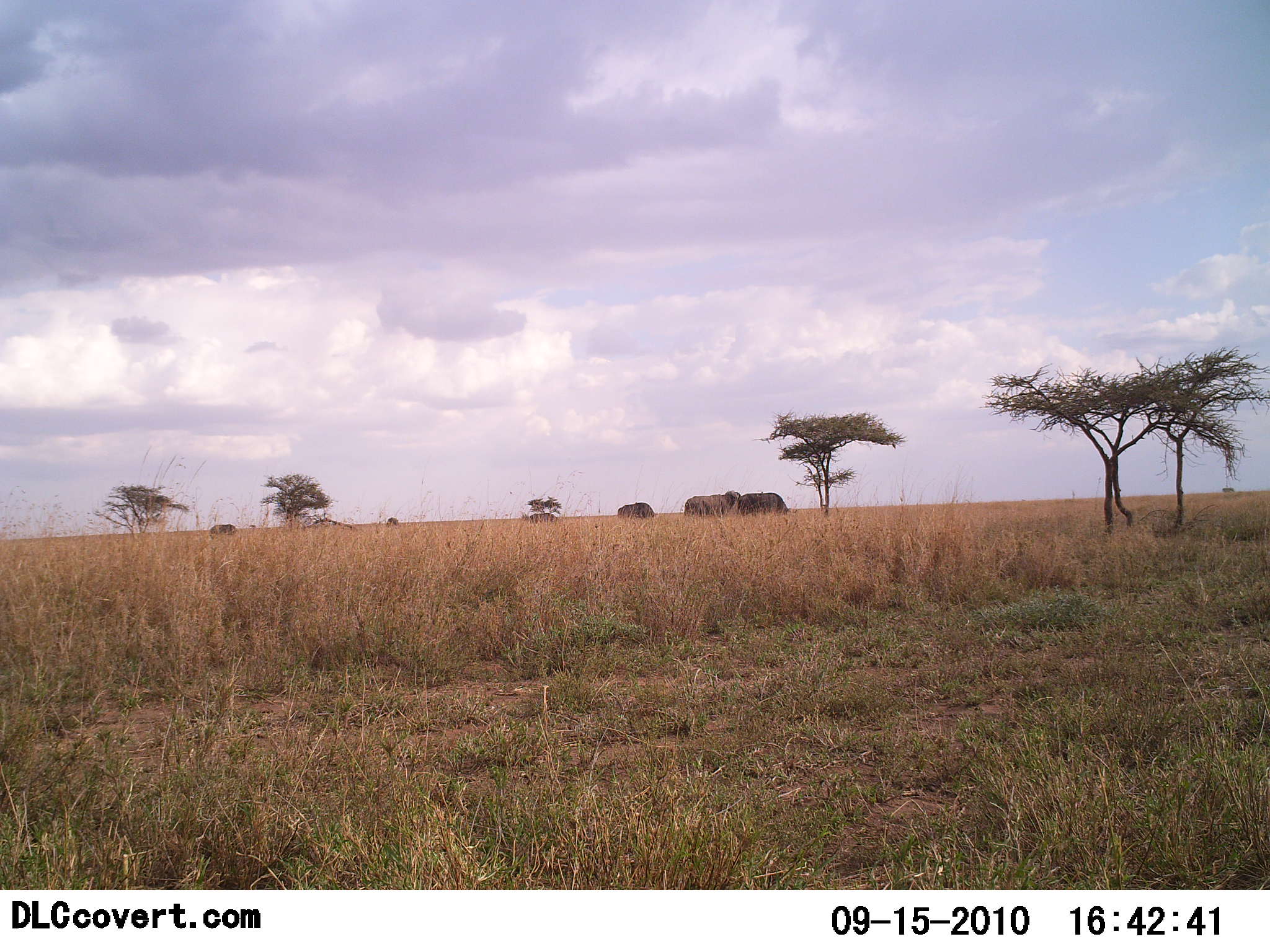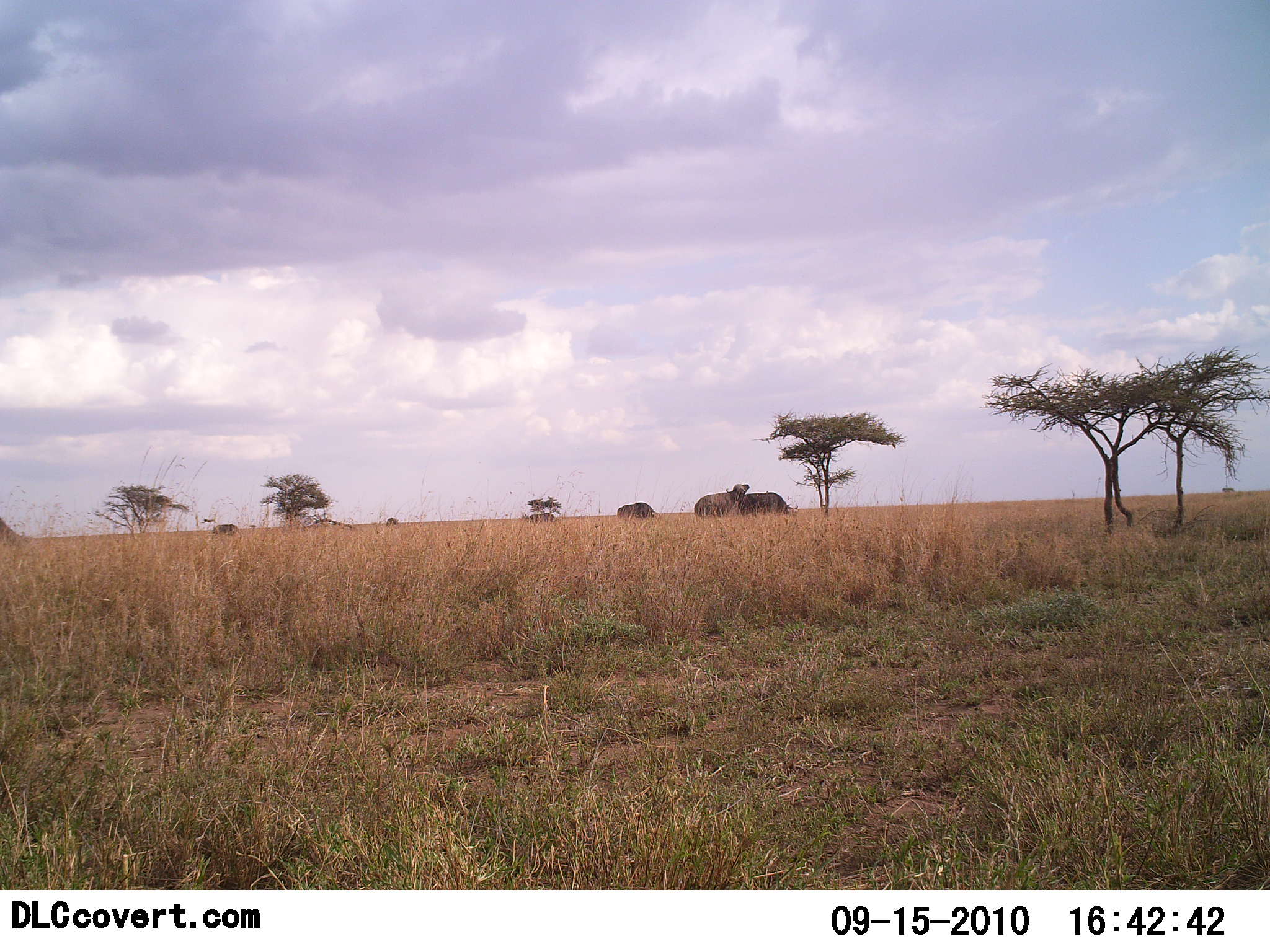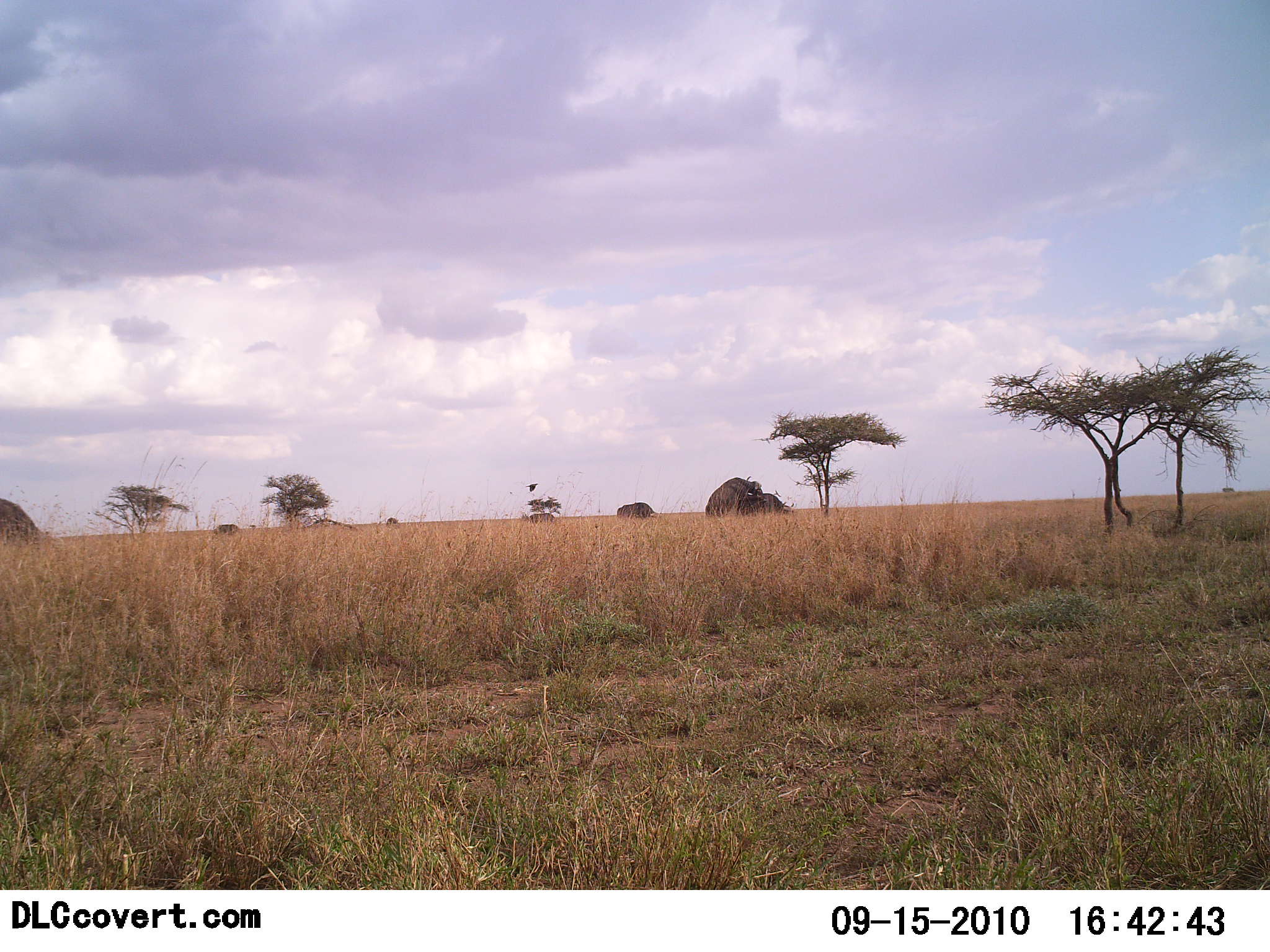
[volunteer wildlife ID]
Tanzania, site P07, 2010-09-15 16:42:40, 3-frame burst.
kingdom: Animalia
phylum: Chordata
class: Mammalia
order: Artiodactyla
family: Bovidae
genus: Syncerus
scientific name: Syncerus caffer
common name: cape buffalo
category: buffalo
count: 5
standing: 17%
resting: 8%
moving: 25%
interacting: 92%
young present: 0%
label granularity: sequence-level